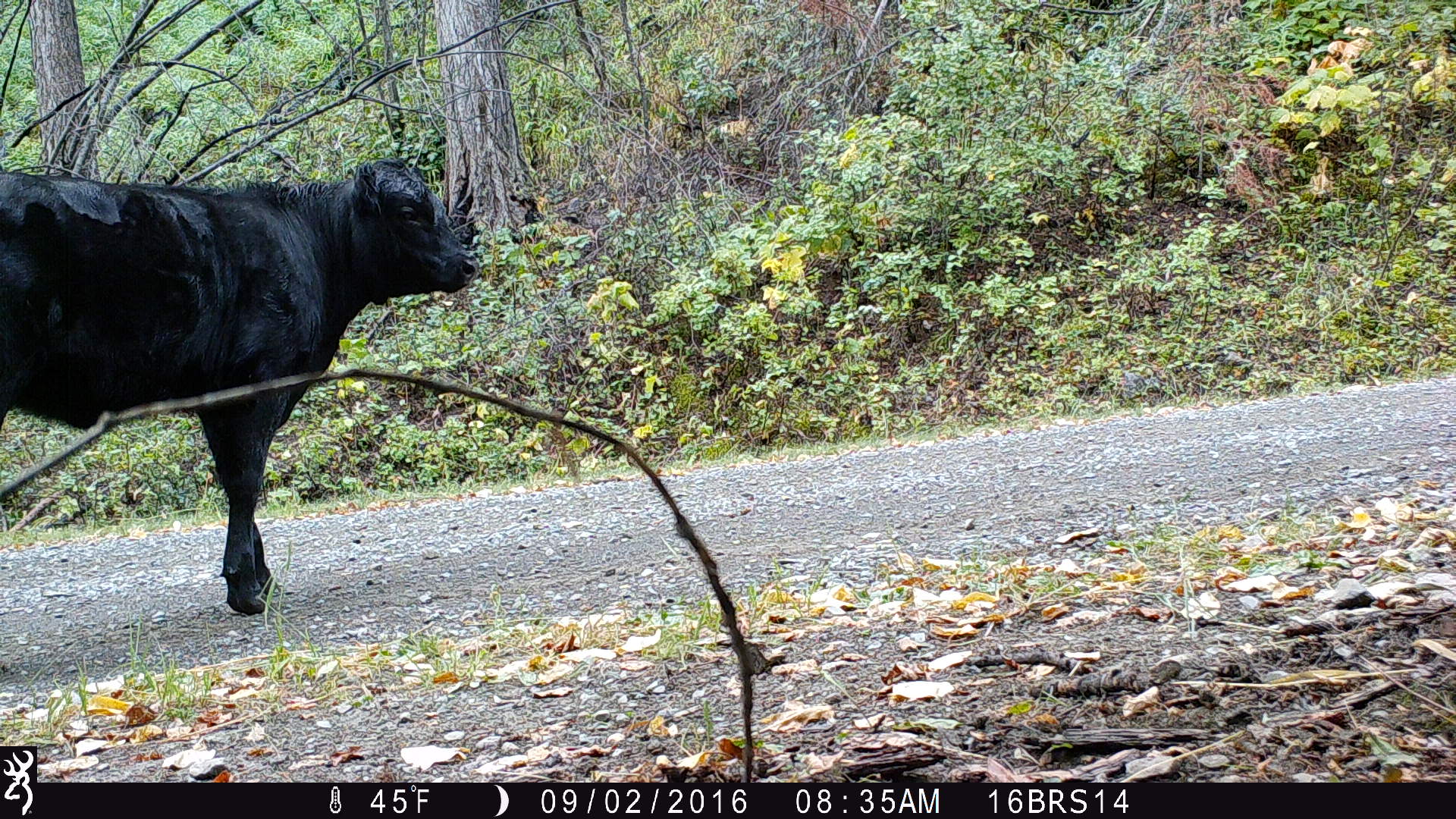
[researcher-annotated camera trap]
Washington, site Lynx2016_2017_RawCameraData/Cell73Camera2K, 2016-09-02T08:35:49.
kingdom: Animalia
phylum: Chordata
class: Mammalia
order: Artiodactyla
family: Bovidae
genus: Bos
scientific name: Bos taurus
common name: domestic cattle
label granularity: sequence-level